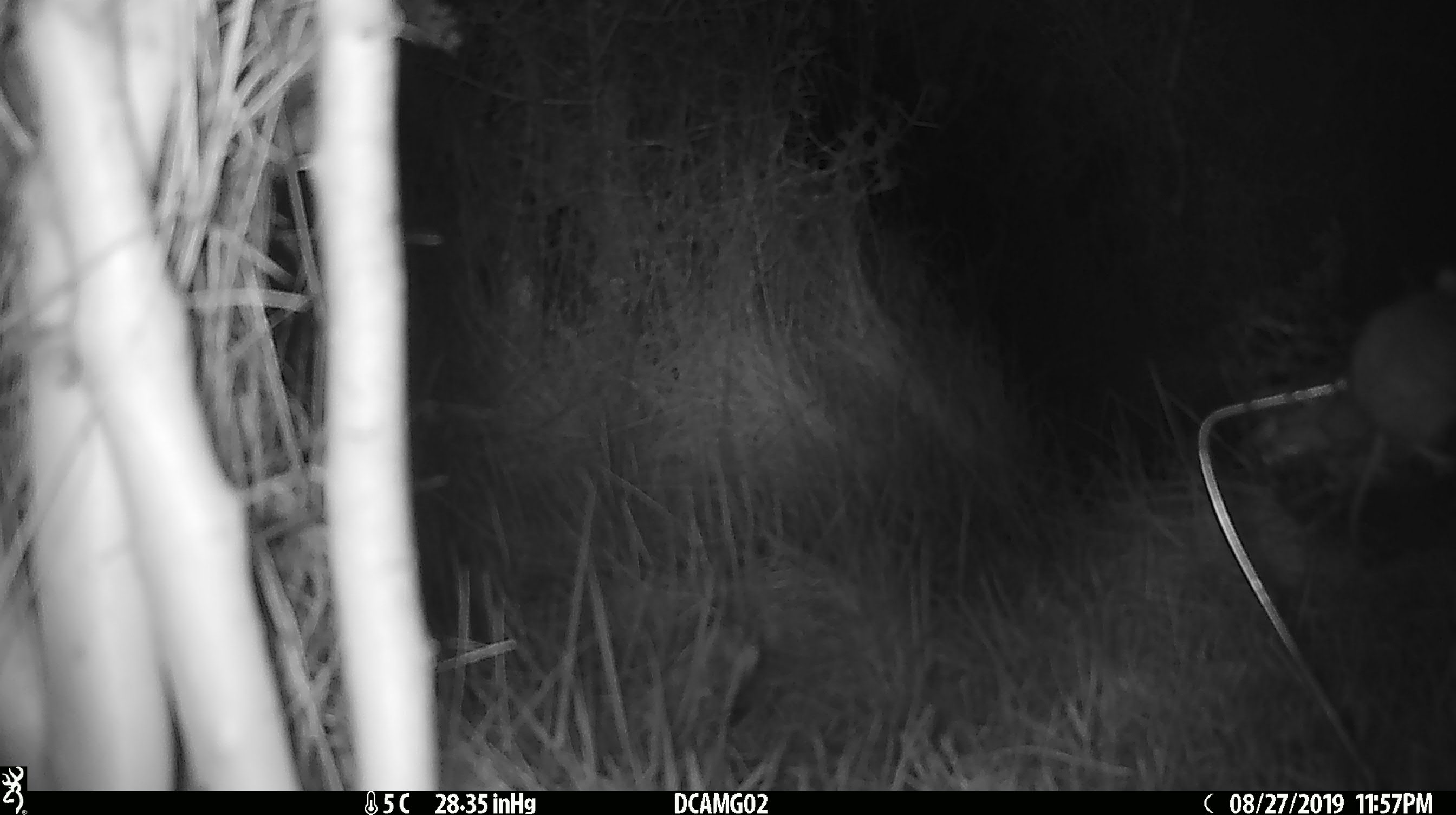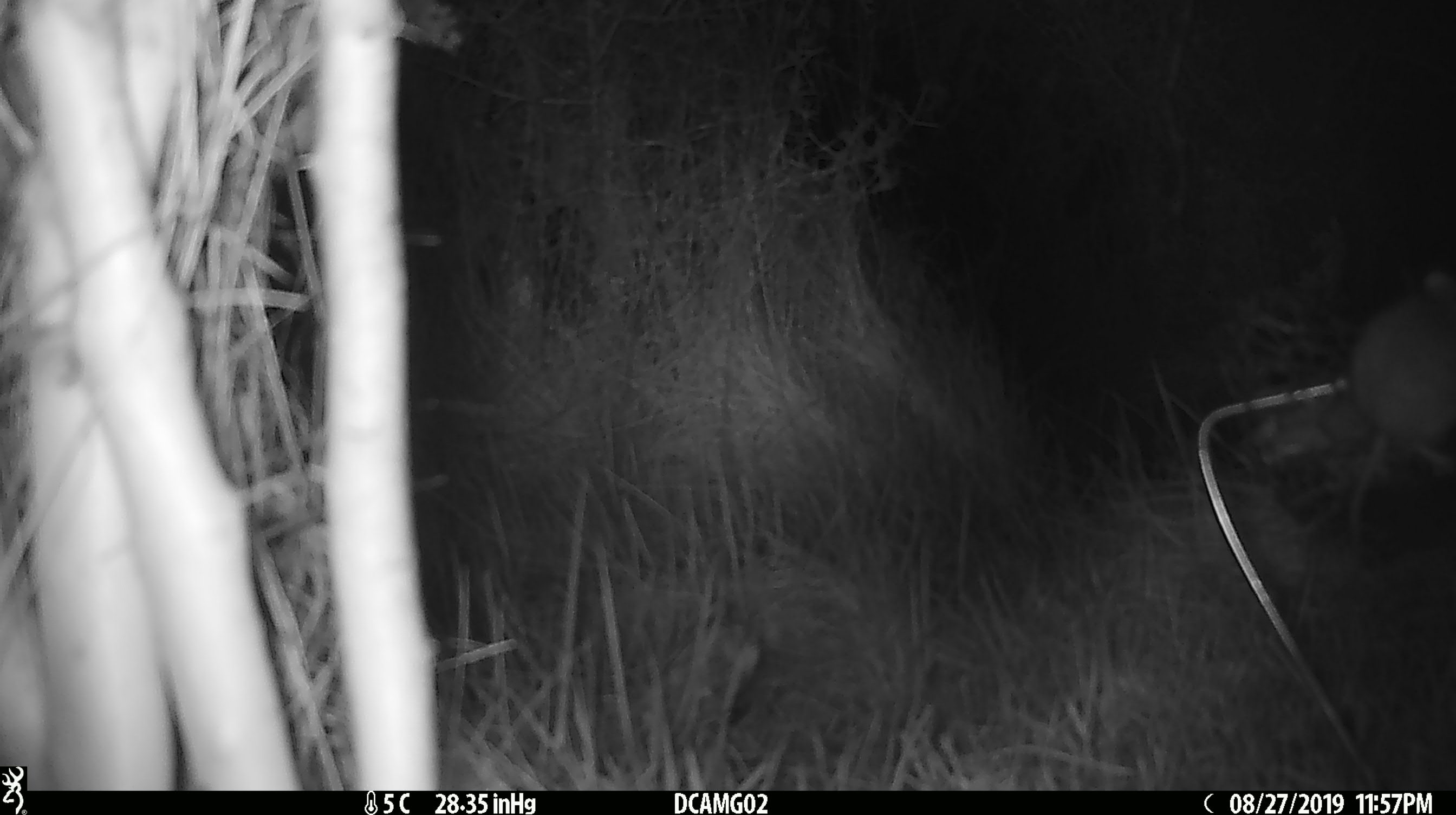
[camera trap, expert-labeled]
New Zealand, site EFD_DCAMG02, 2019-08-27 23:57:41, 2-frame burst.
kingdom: Animalia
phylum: Chordata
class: Mammalia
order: Rodentia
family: Muridae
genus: Mus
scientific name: Mus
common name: mouse